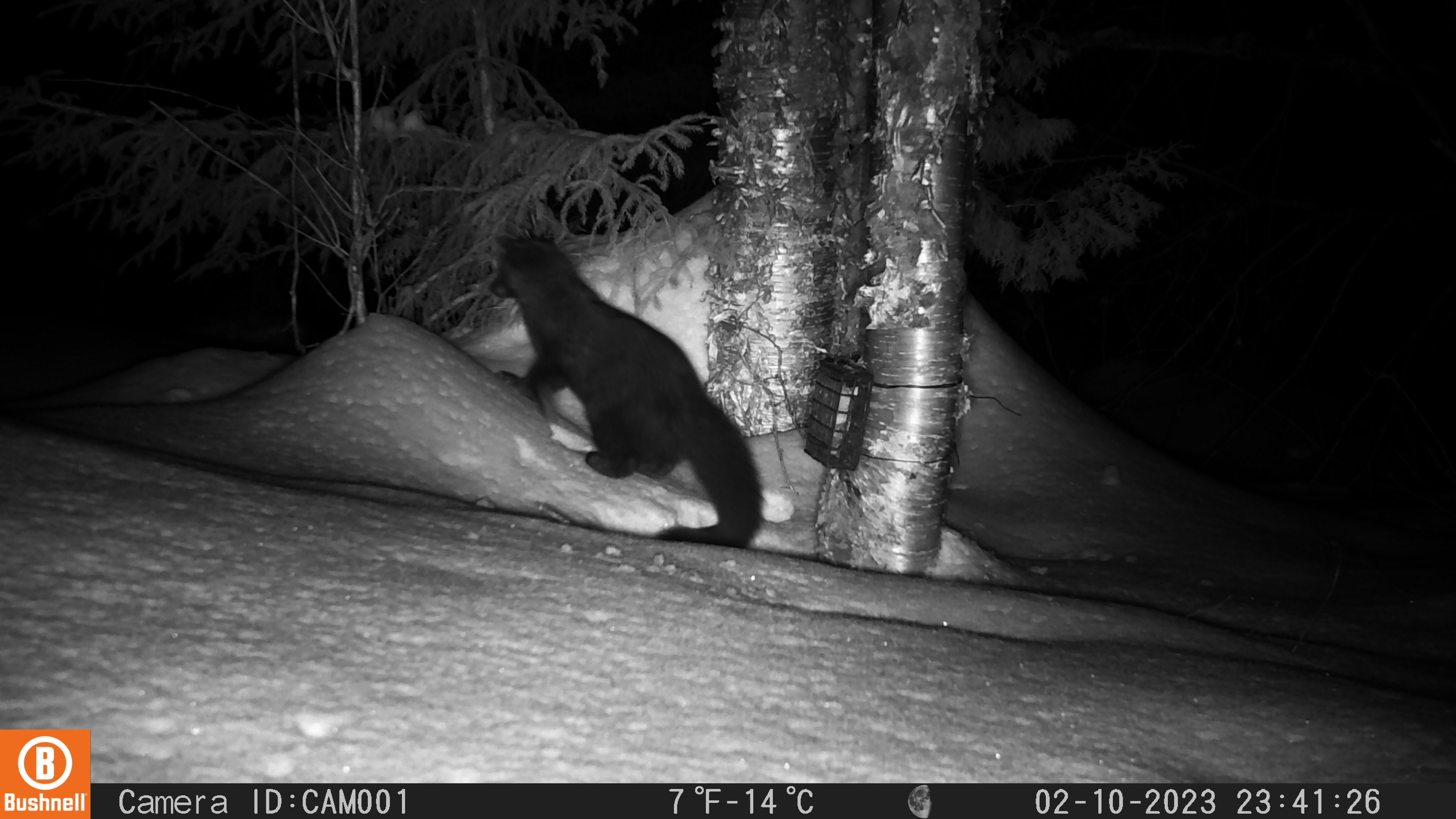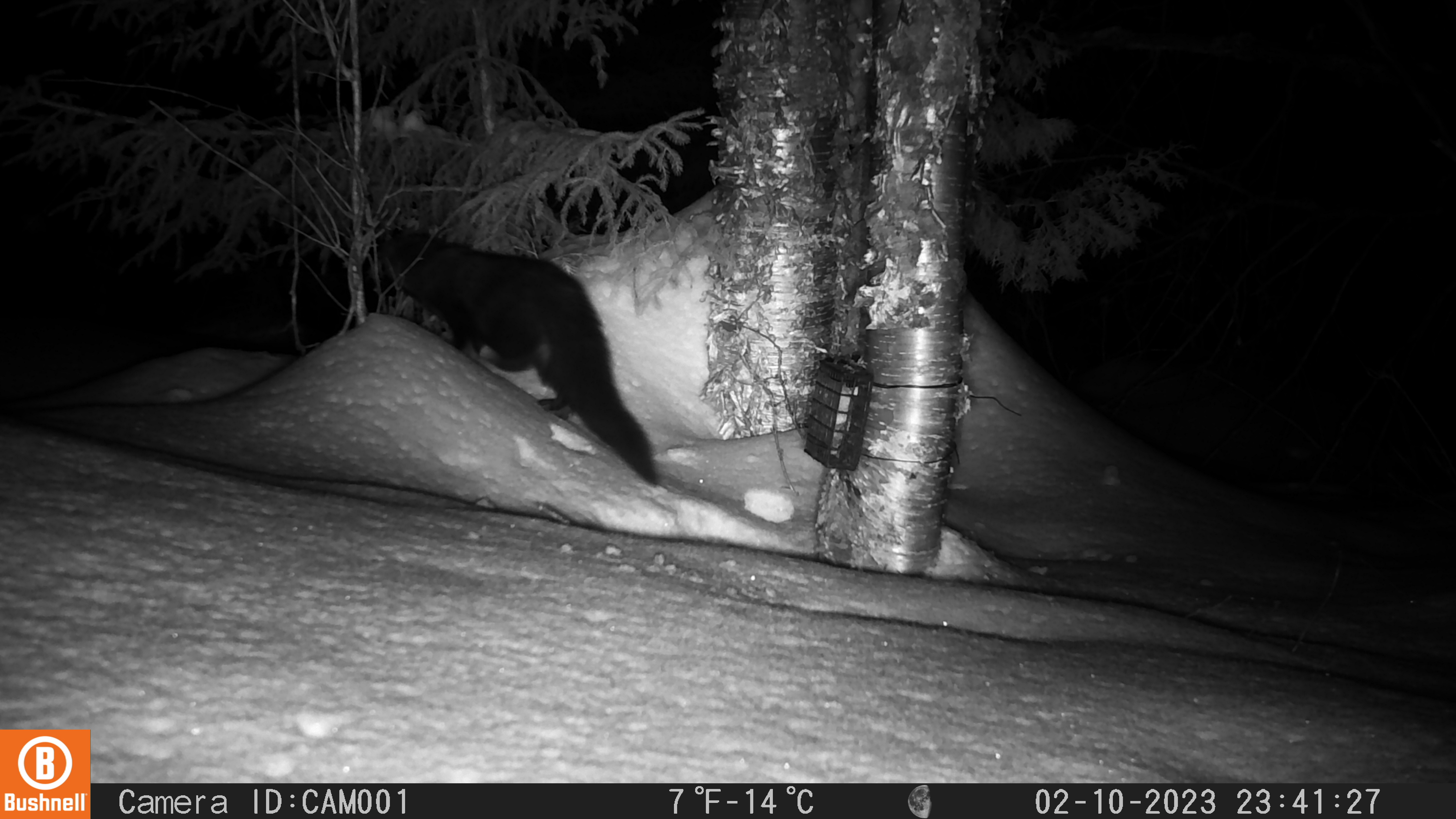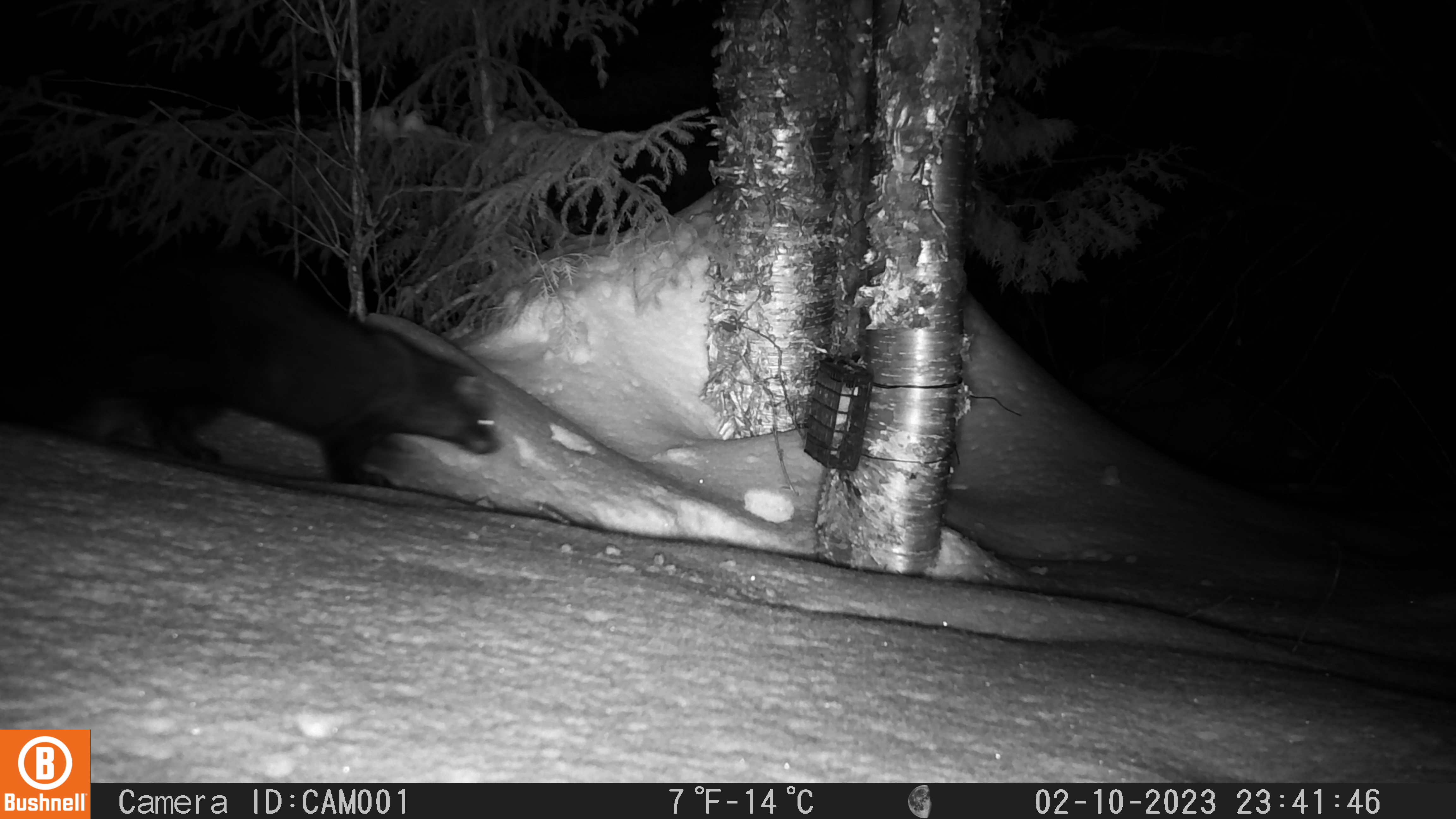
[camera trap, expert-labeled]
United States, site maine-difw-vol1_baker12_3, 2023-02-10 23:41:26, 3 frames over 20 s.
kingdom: Animalia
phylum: Chordata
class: Mammalia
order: Carnivora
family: Mustelidae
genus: Pekania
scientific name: Pekania pennanti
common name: fisher